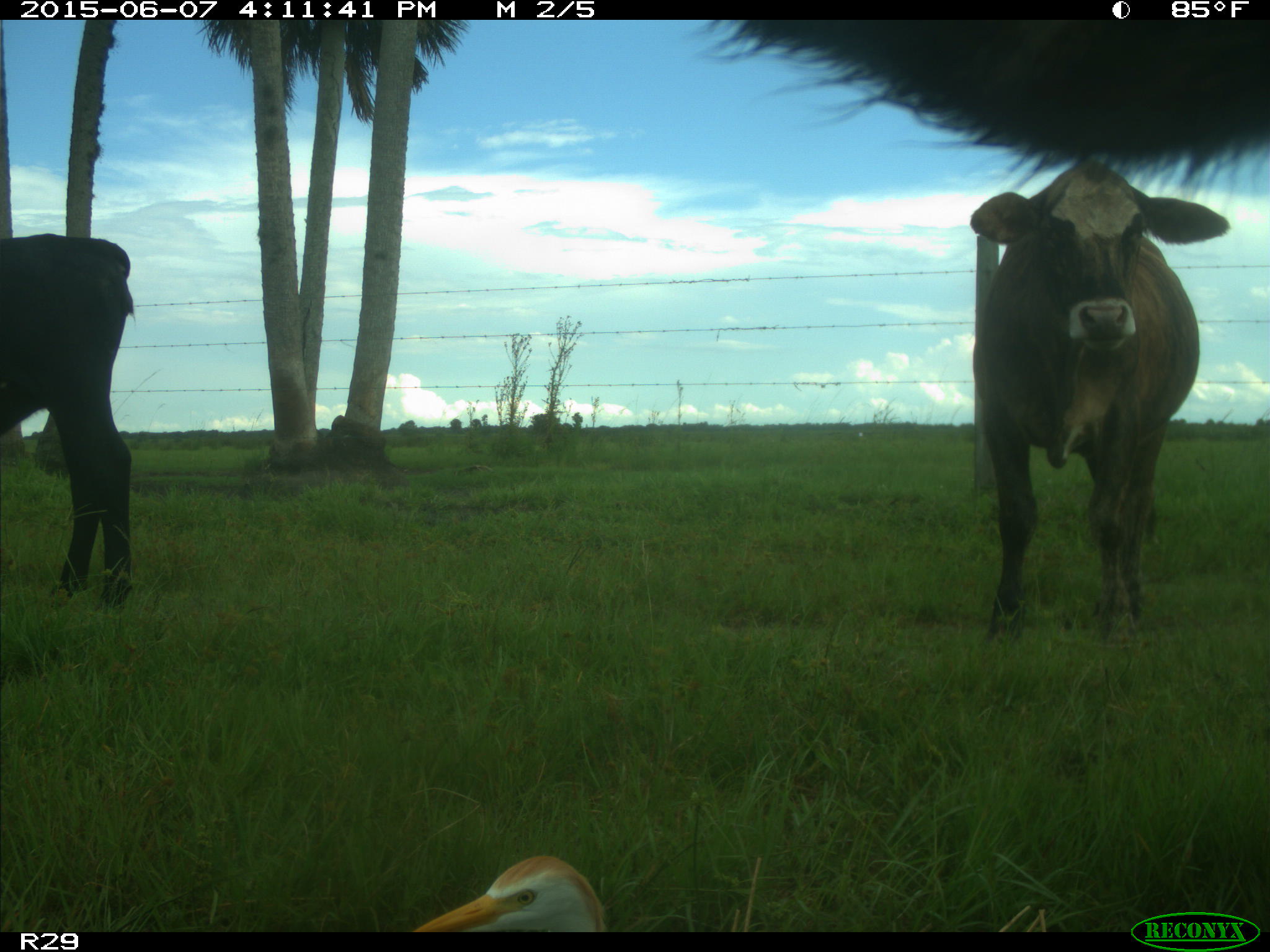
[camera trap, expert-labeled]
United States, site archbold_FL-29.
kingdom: Animalia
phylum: Chordata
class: Mammalia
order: Artiodactyla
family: Bovidae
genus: Bos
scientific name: Bos taurus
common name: domestic cow